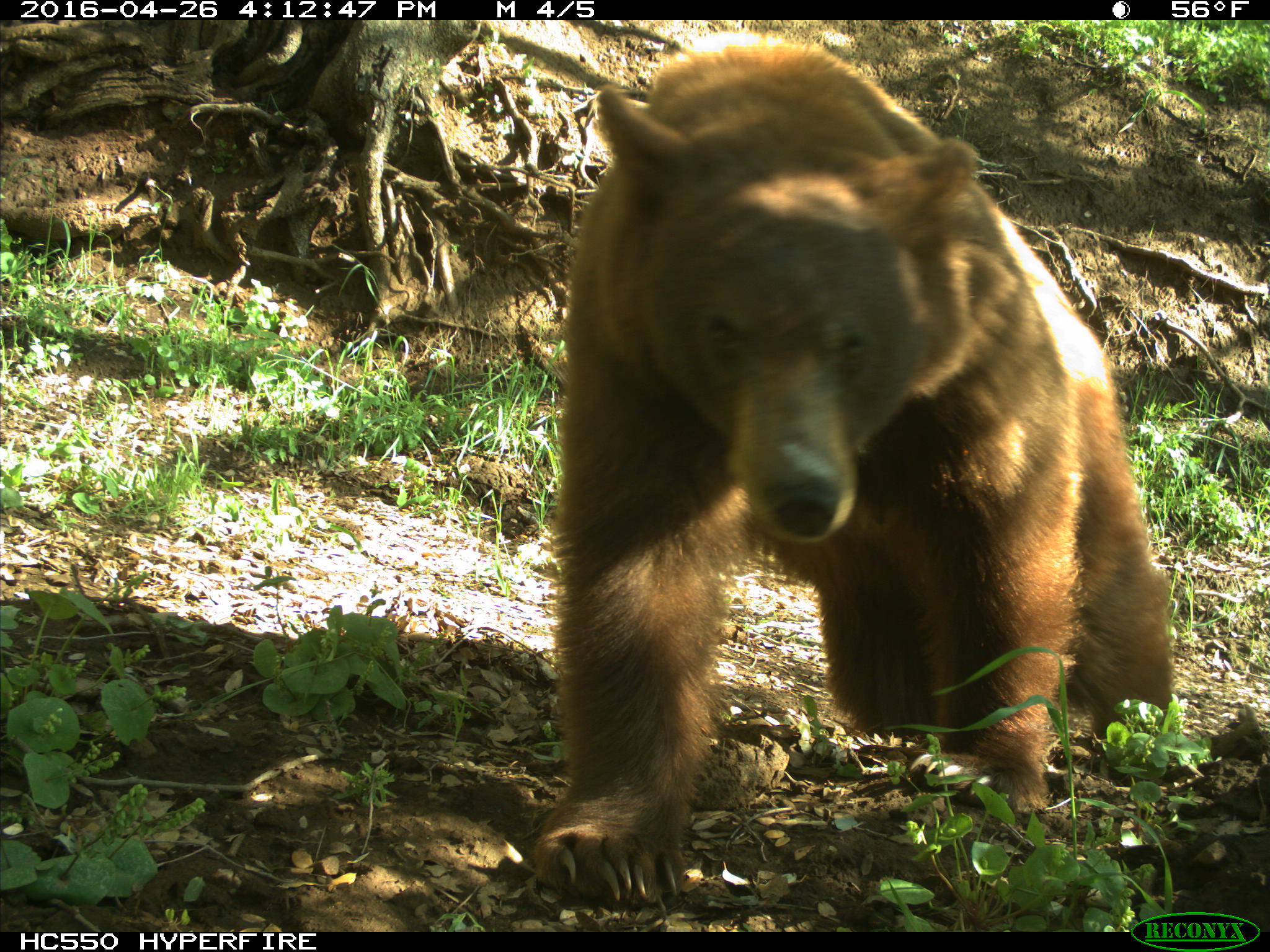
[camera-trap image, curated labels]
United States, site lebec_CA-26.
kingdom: Animalia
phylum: Chordata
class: Mammalia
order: Carnivora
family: Ursidae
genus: Ursus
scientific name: Ursus americanus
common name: american black bear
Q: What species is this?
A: Ursus americanus (american black bear).